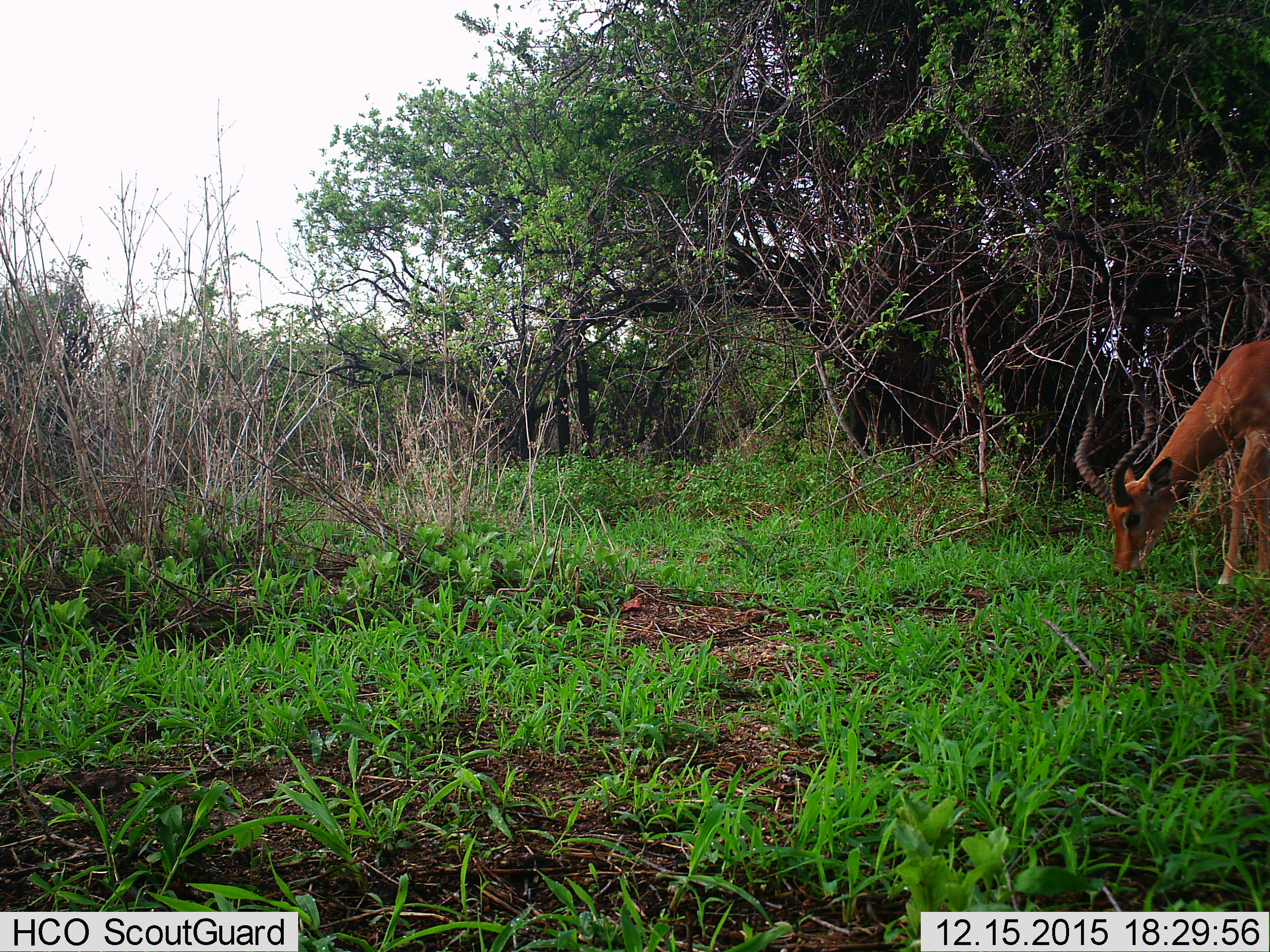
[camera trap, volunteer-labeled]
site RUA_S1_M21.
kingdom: Animalia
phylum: Chordata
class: Mammalia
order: Artiodactyla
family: Bovidae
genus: Aepyceros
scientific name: Aepyceros melampus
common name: impala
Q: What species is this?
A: Impala (Aepyceros melampus).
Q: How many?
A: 1.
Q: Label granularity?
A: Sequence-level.